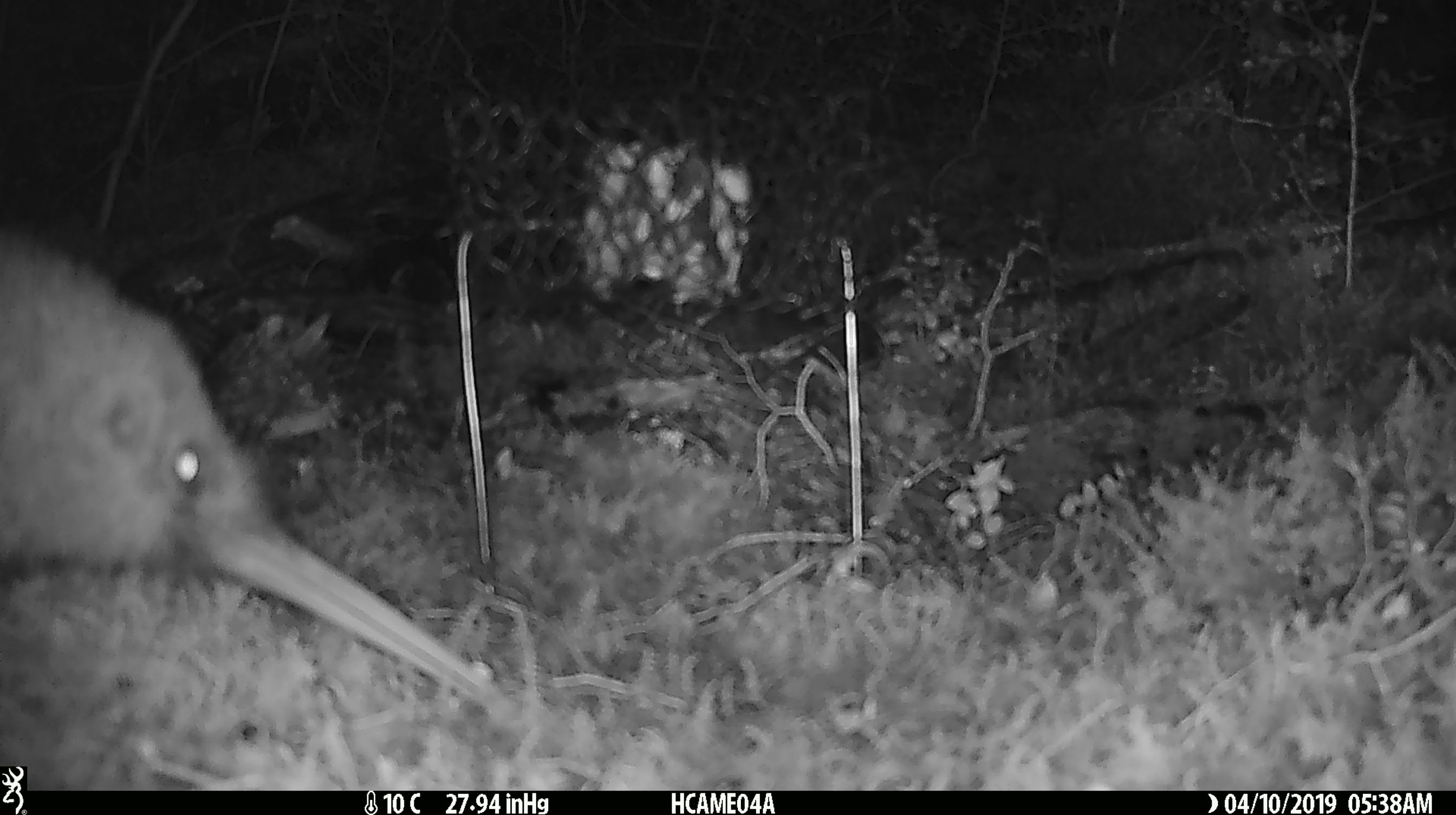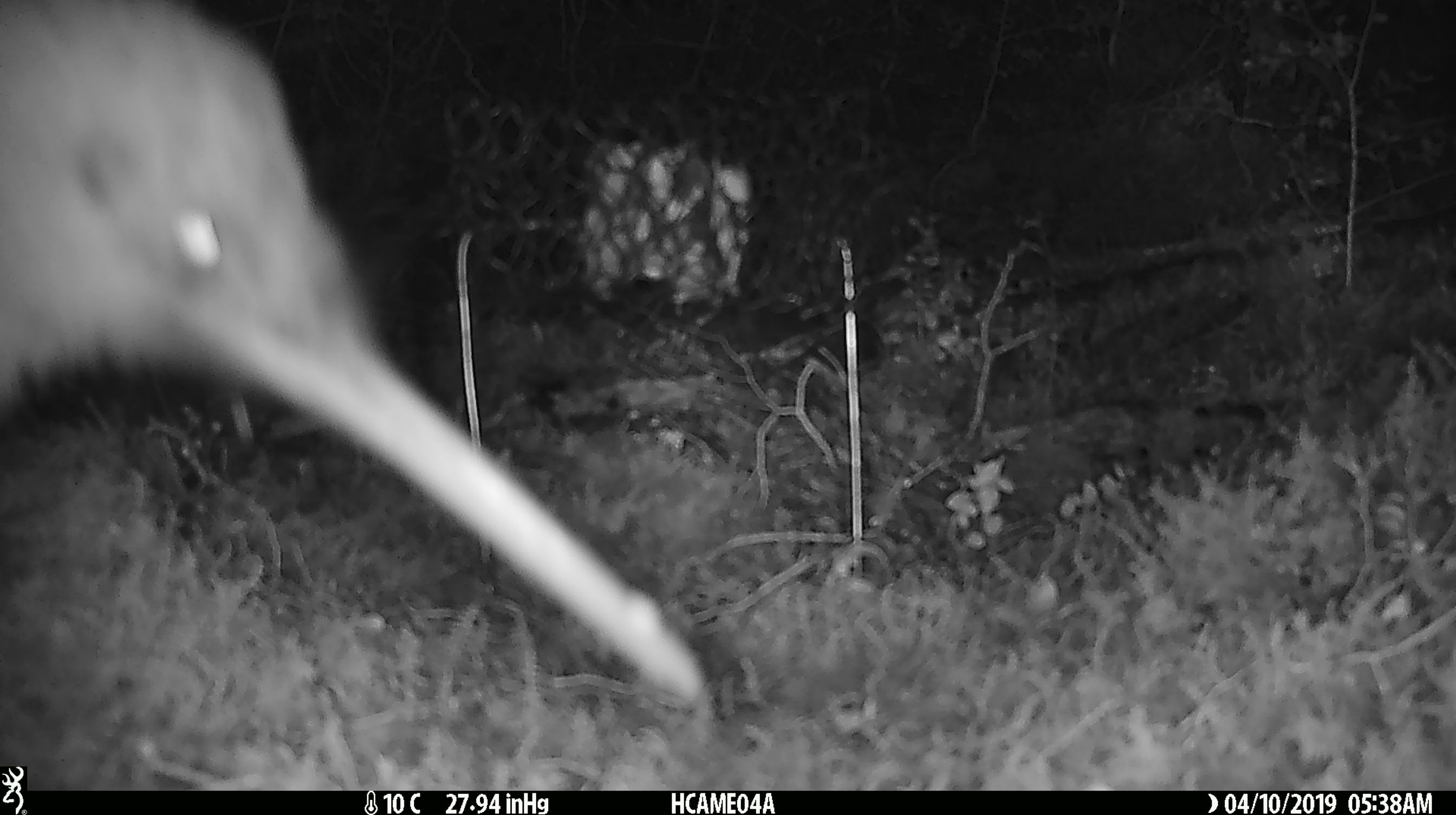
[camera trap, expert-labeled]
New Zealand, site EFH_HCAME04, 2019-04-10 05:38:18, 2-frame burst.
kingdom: Animalia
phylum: Chordata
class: Aves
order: Apterygiformes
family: Apterygidae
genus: Apteryx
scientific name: Apteryx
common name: kiwi